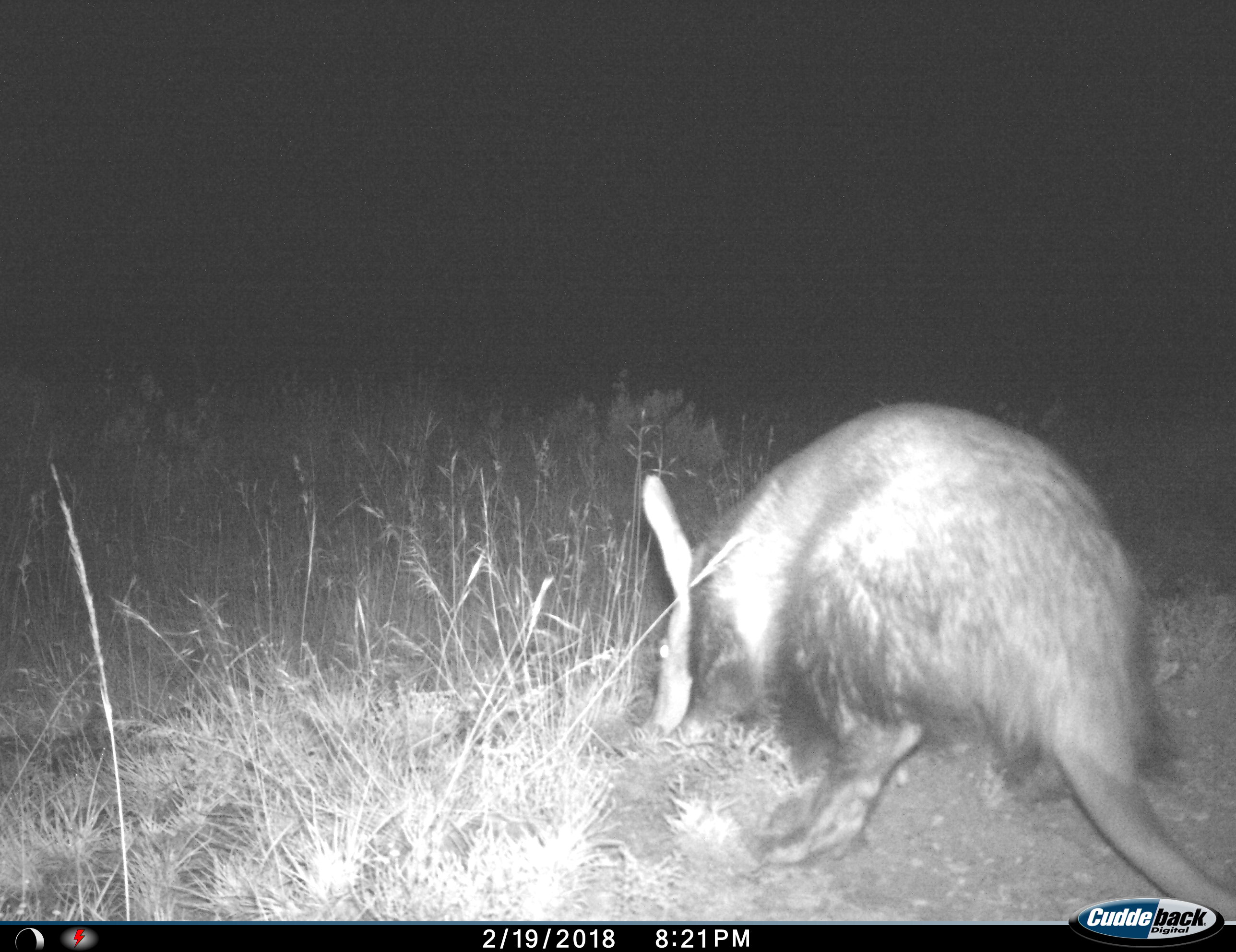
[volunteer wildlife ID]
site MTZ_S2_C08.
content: unidentified animal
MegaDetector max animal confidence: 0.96